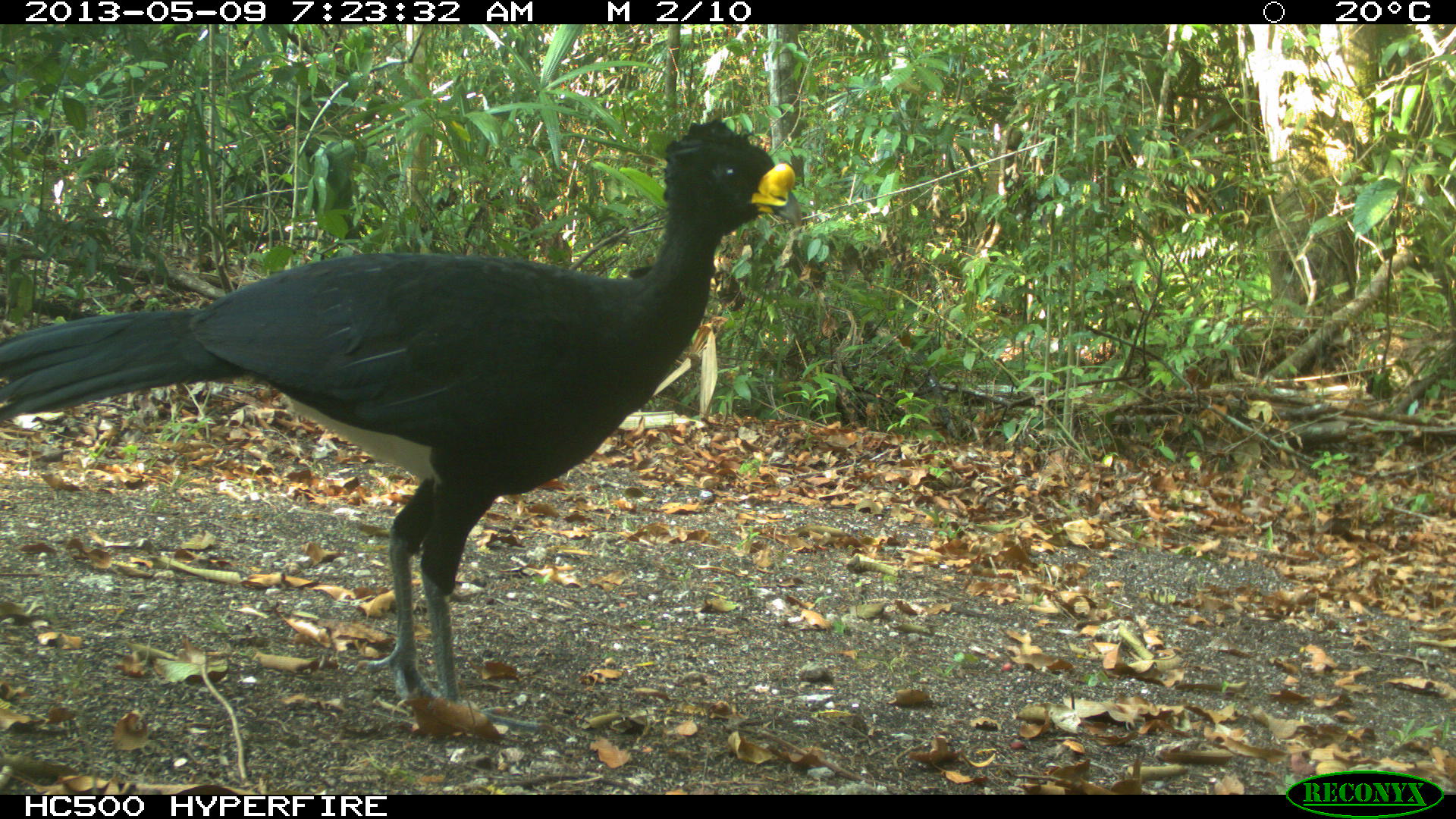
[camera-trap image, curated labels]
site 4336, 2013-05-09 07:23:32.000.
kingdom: Animalia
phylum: Chordata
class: Aves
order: Galliformes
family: Cracidae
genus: Crax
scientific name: Crax rubra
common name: great curassow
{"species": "Crax rubra (great curassow)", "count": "1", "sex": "male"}